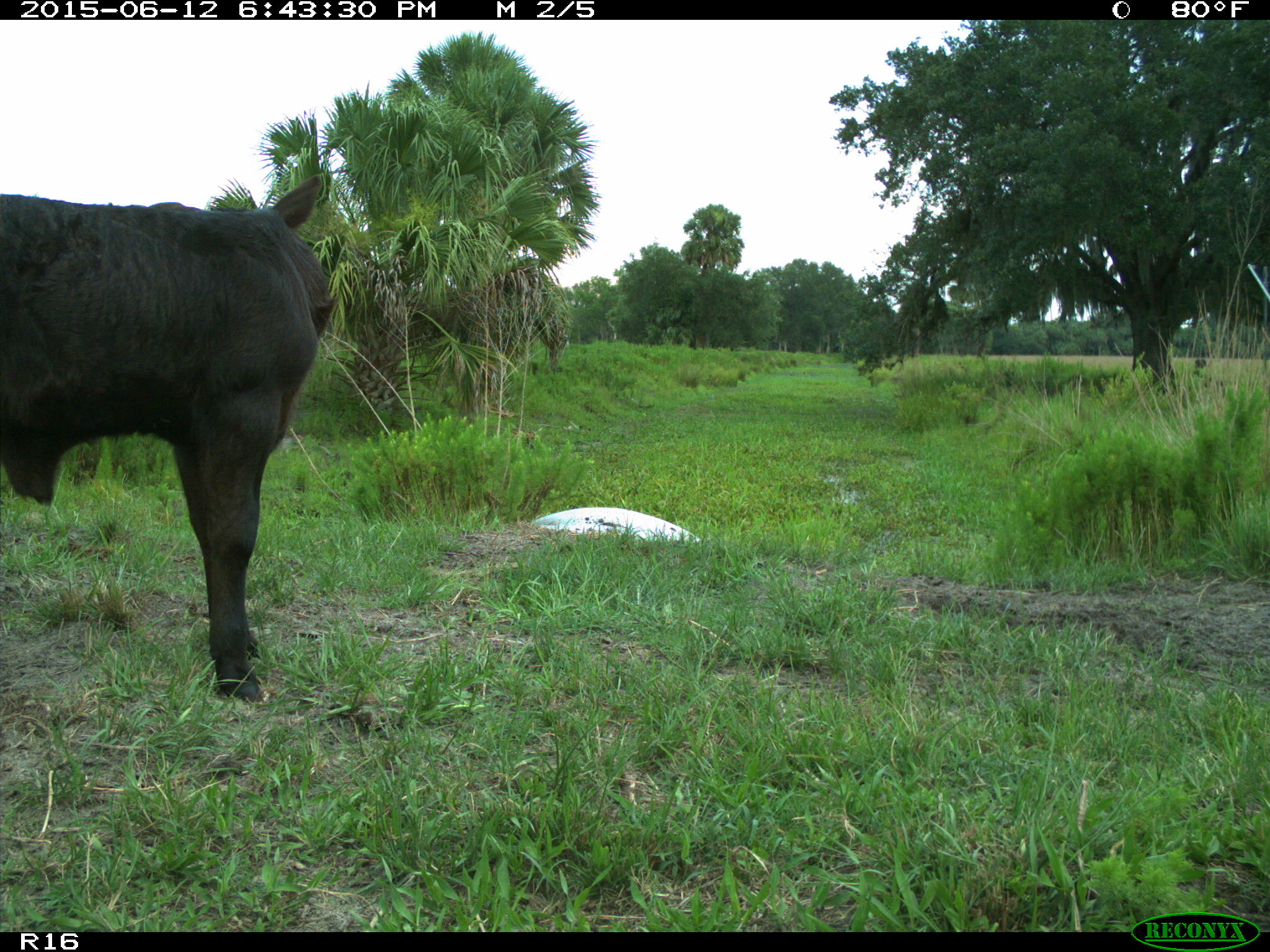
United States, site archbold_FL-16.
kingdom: Animalia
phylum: Chordata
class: Mammalia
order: Artiodactyla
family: Bovidae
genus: Bos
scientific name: Bos taurus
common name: domestic cow